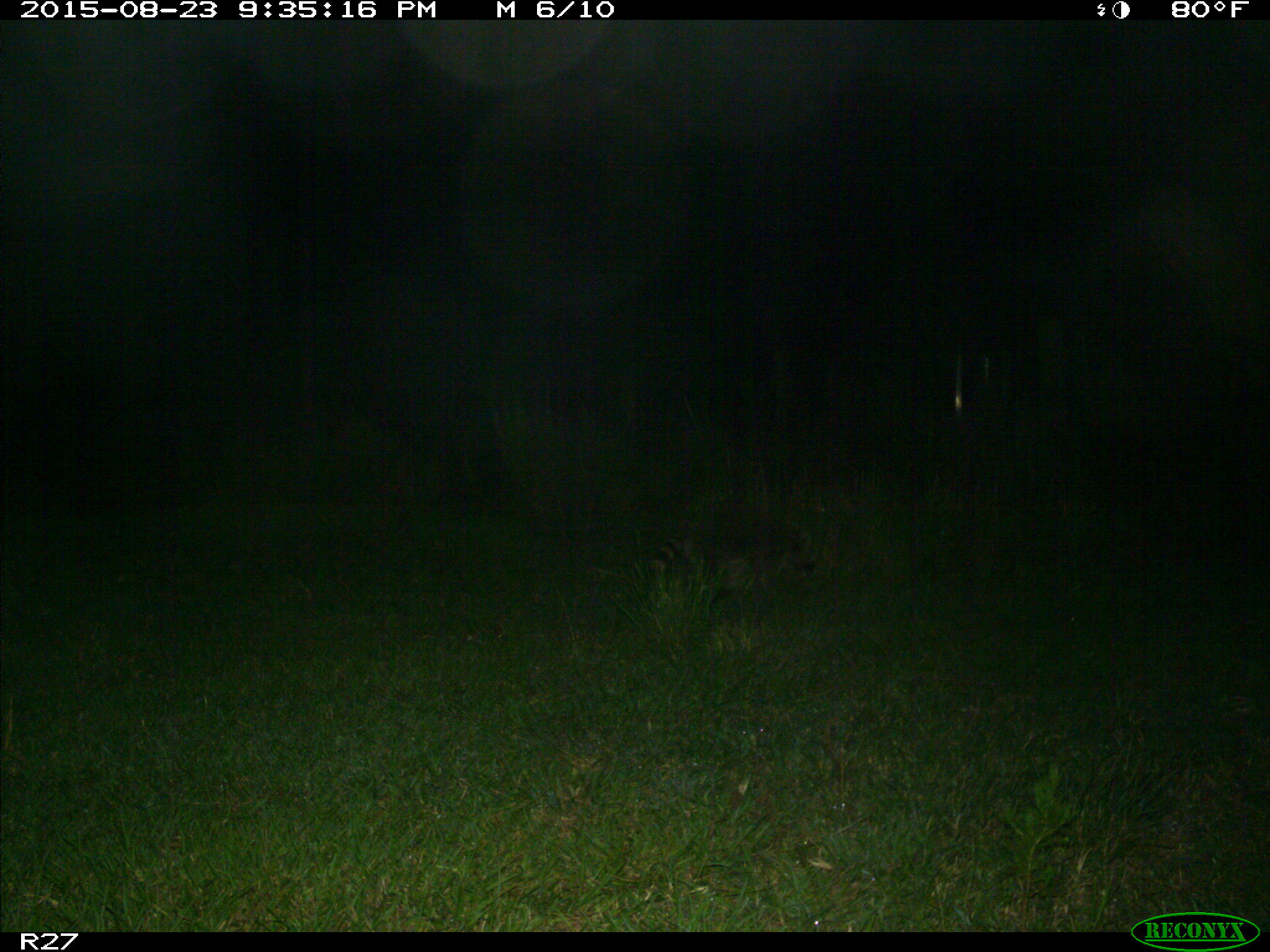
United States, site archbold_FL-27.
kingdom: Animalia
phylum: Chordata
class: Mammalia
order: Carnivora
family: Procyonidae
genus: Procyon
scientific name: Procyon lotor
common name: common raccoon